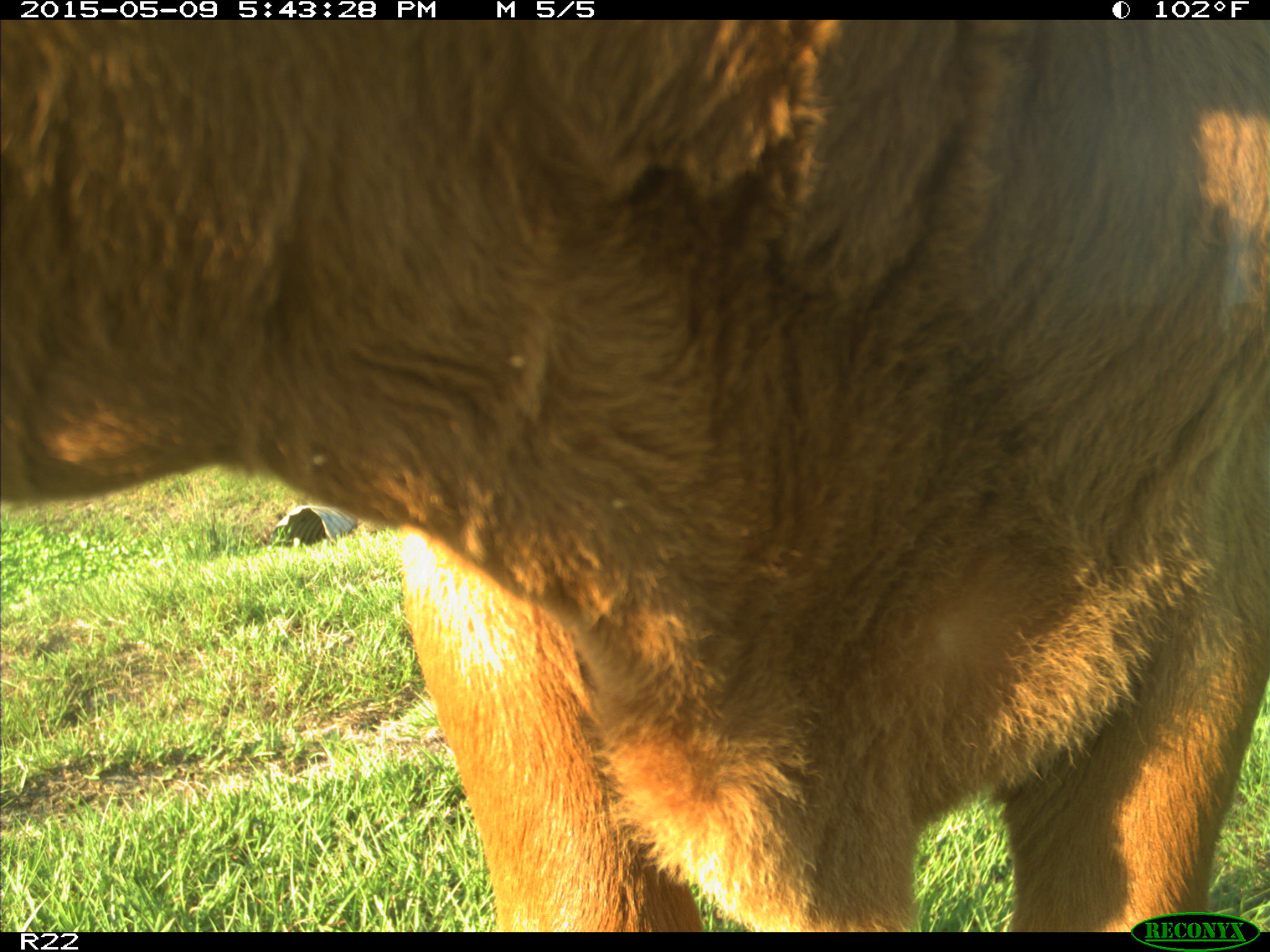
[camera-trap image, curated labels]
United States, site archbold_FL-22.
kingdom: Animalia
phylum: Chordata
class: Mammalia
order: Artiodactyla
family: Bovidae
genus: Bos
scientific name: Bos taurus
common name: domestic cow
Bos taurus (domestic cow).